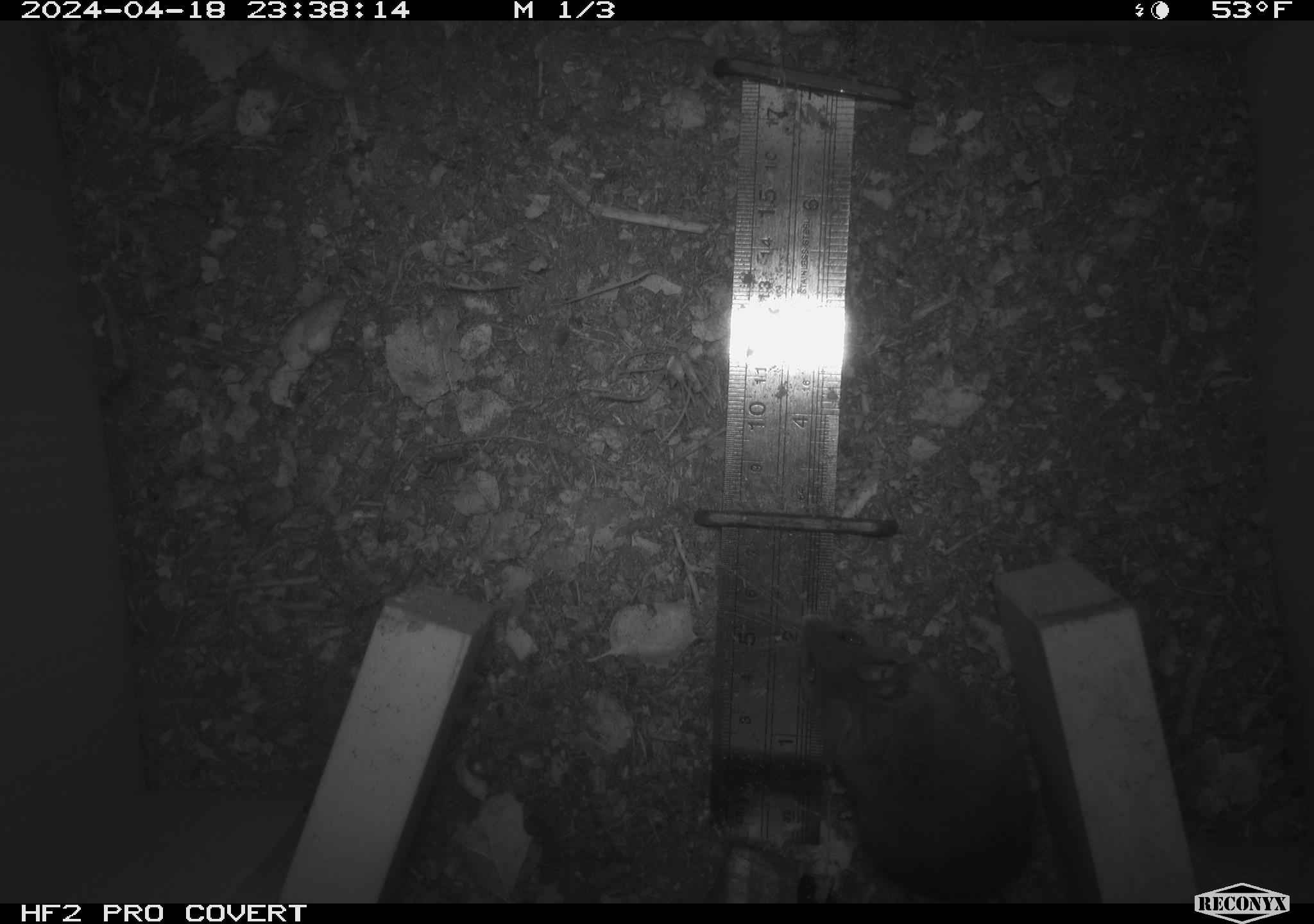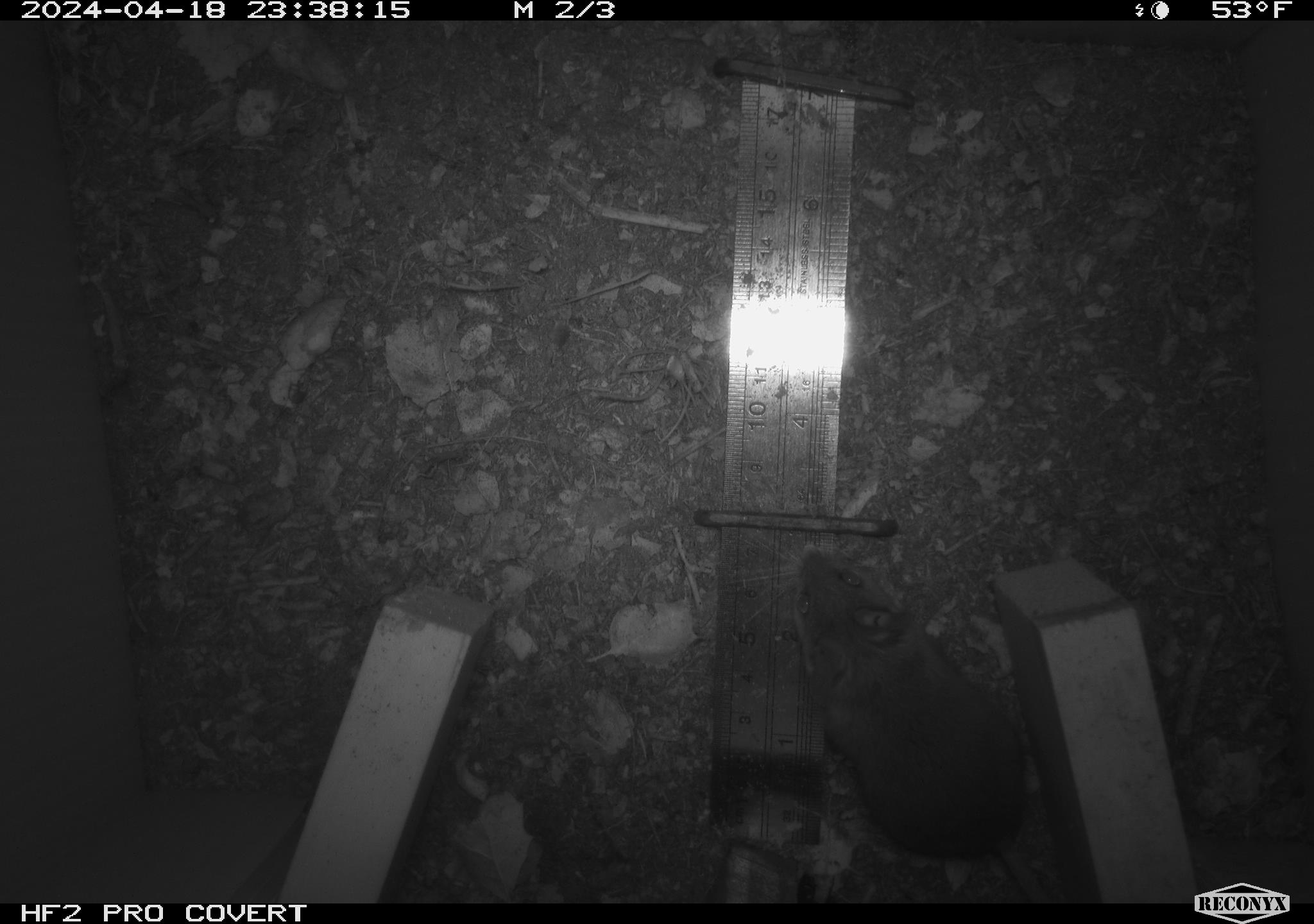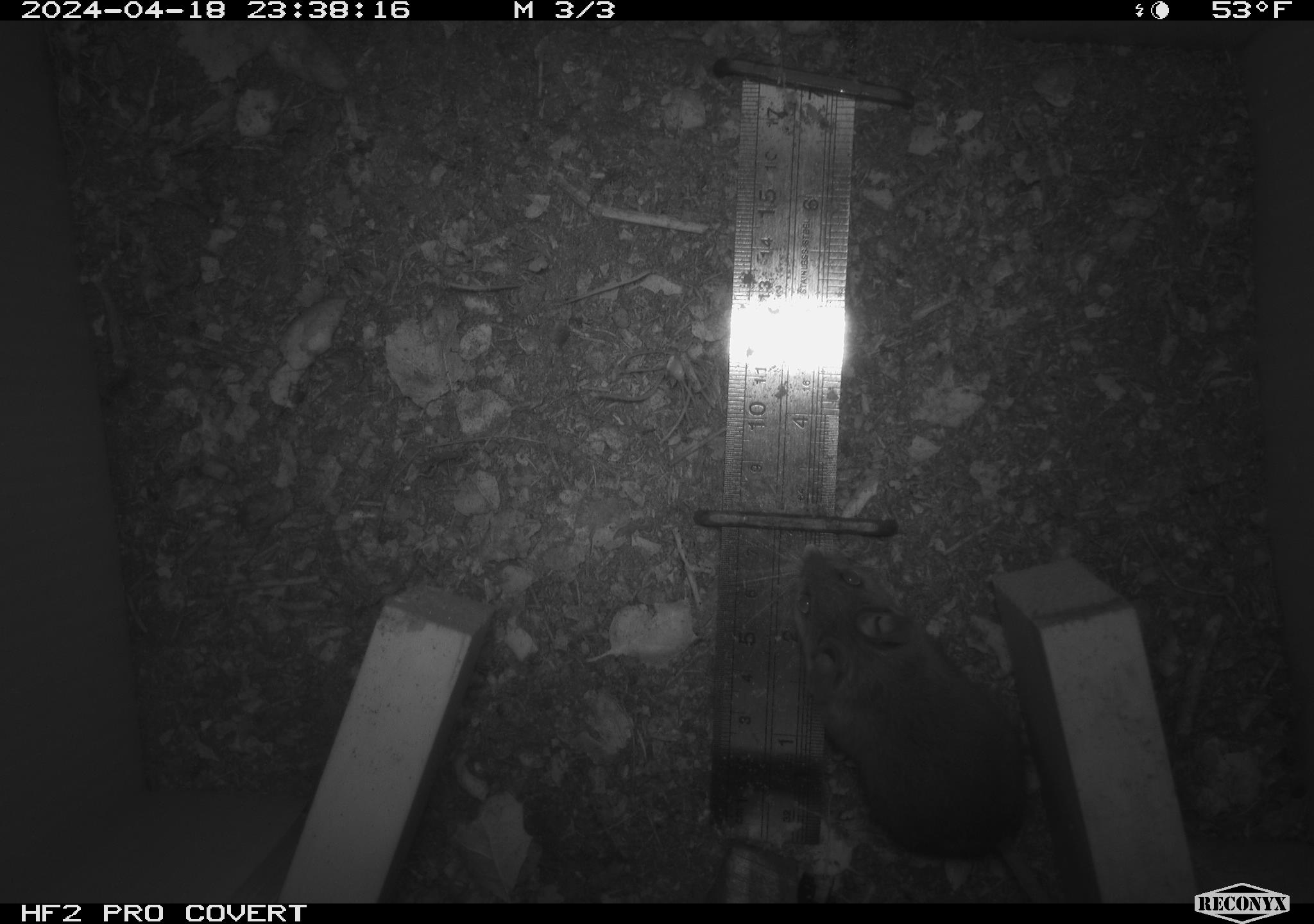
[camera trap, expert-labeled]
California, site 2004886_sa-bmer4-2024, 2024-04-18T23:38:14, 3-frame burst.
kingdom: Animalia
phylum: Chordata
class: Mammalia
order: Rodentia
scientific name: Rodentia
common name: mouse species